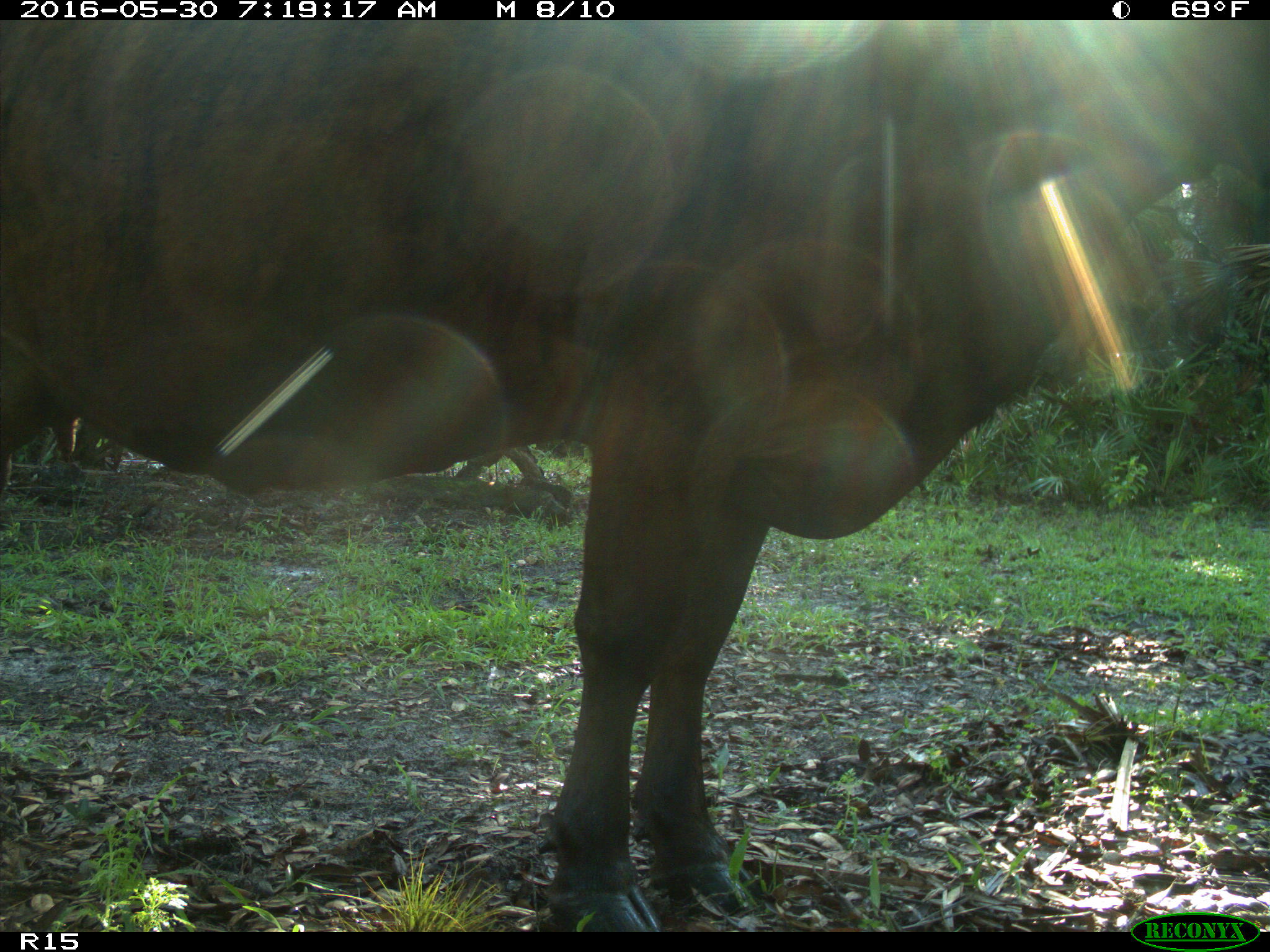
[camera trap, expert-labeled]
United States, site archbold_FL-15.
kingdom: Animalia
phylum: Chordata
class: Mammalia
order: Artiodactyla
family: Bovidae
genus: Bos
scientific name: Bos taurus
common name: domestic cow